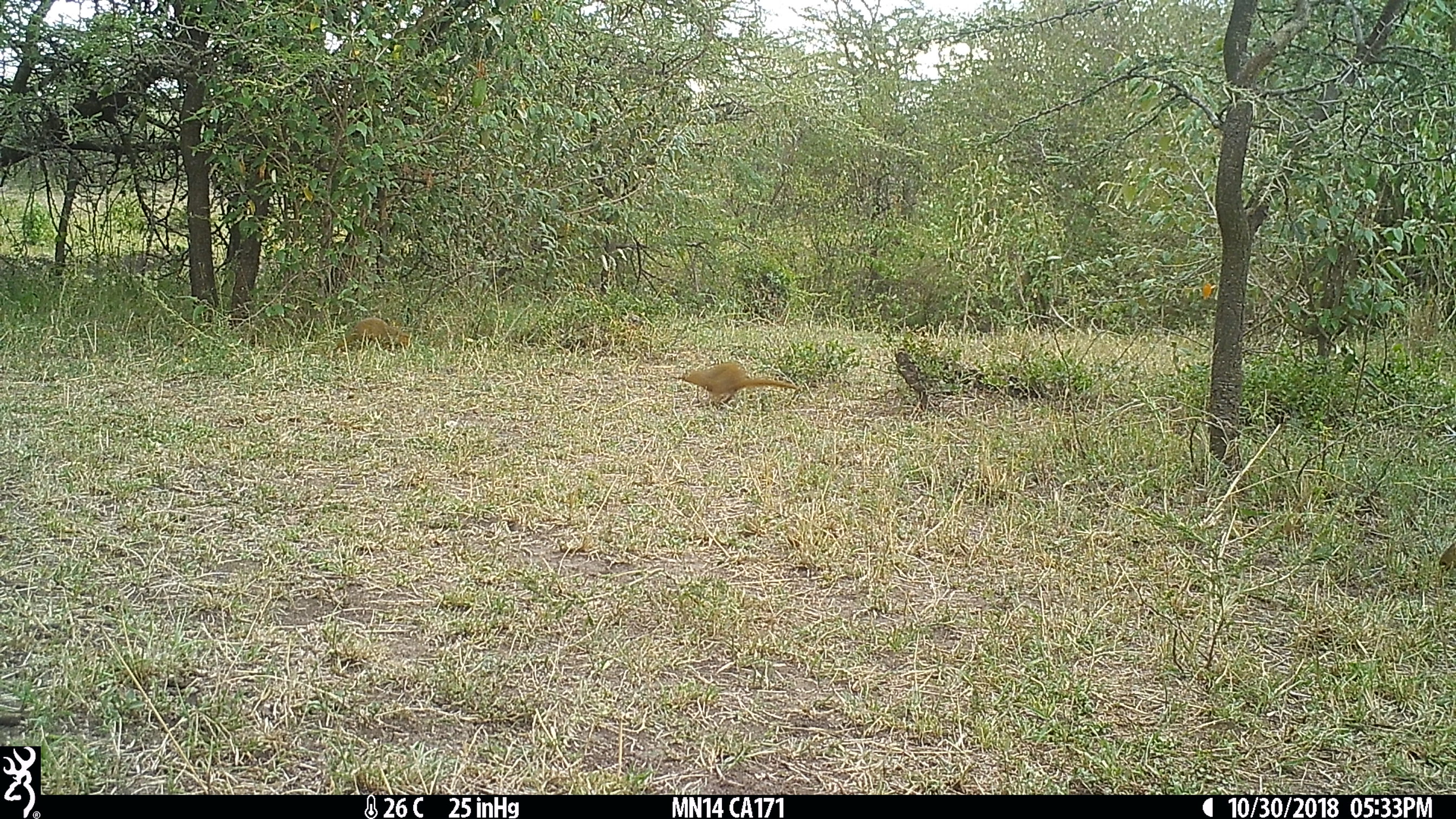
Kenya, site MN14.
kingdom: Animalia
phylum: Chordata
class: Mammalia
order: Carnivora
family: Herpestidae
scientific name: Herpestidae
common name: mongoose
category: mongoose other